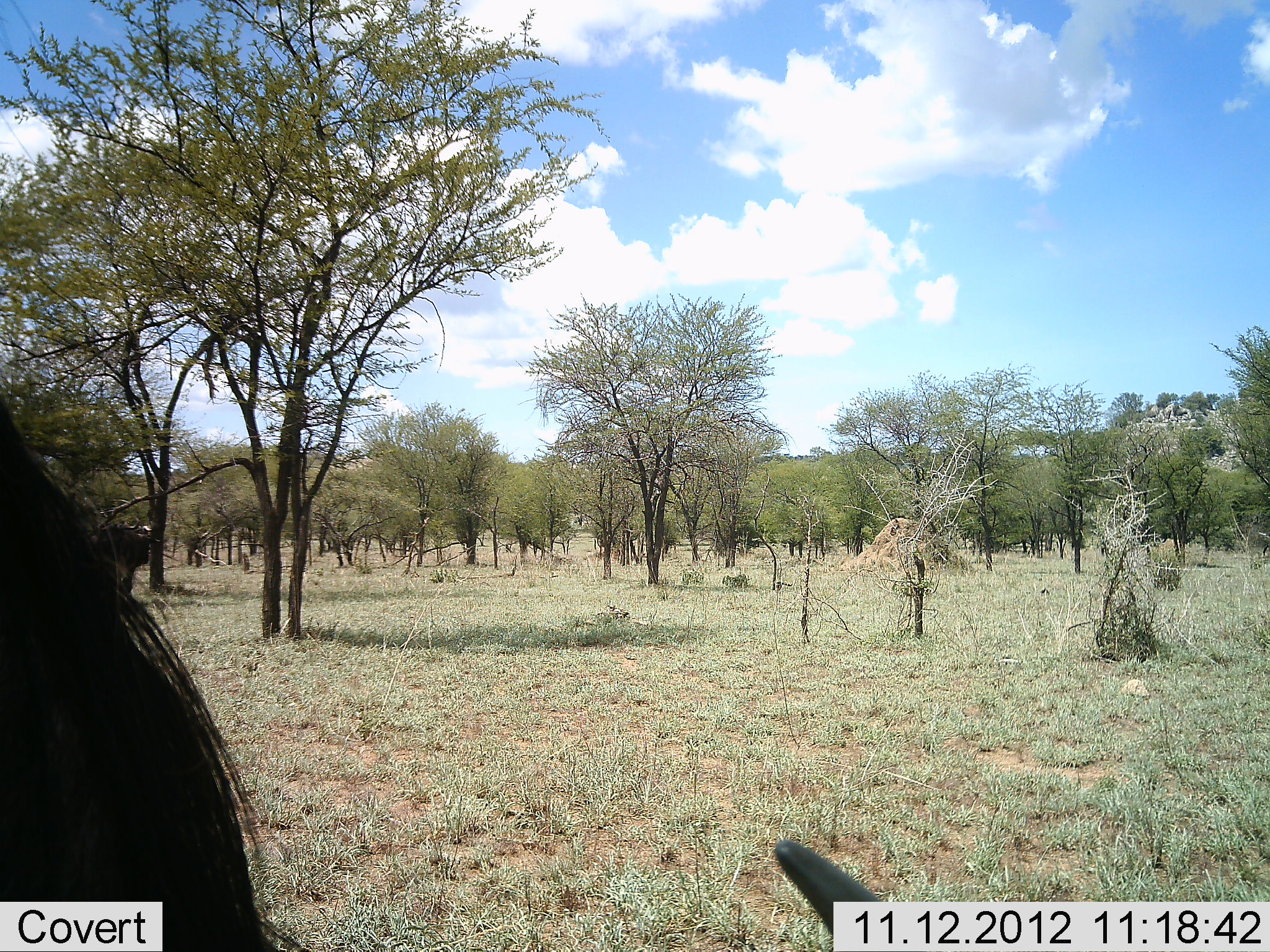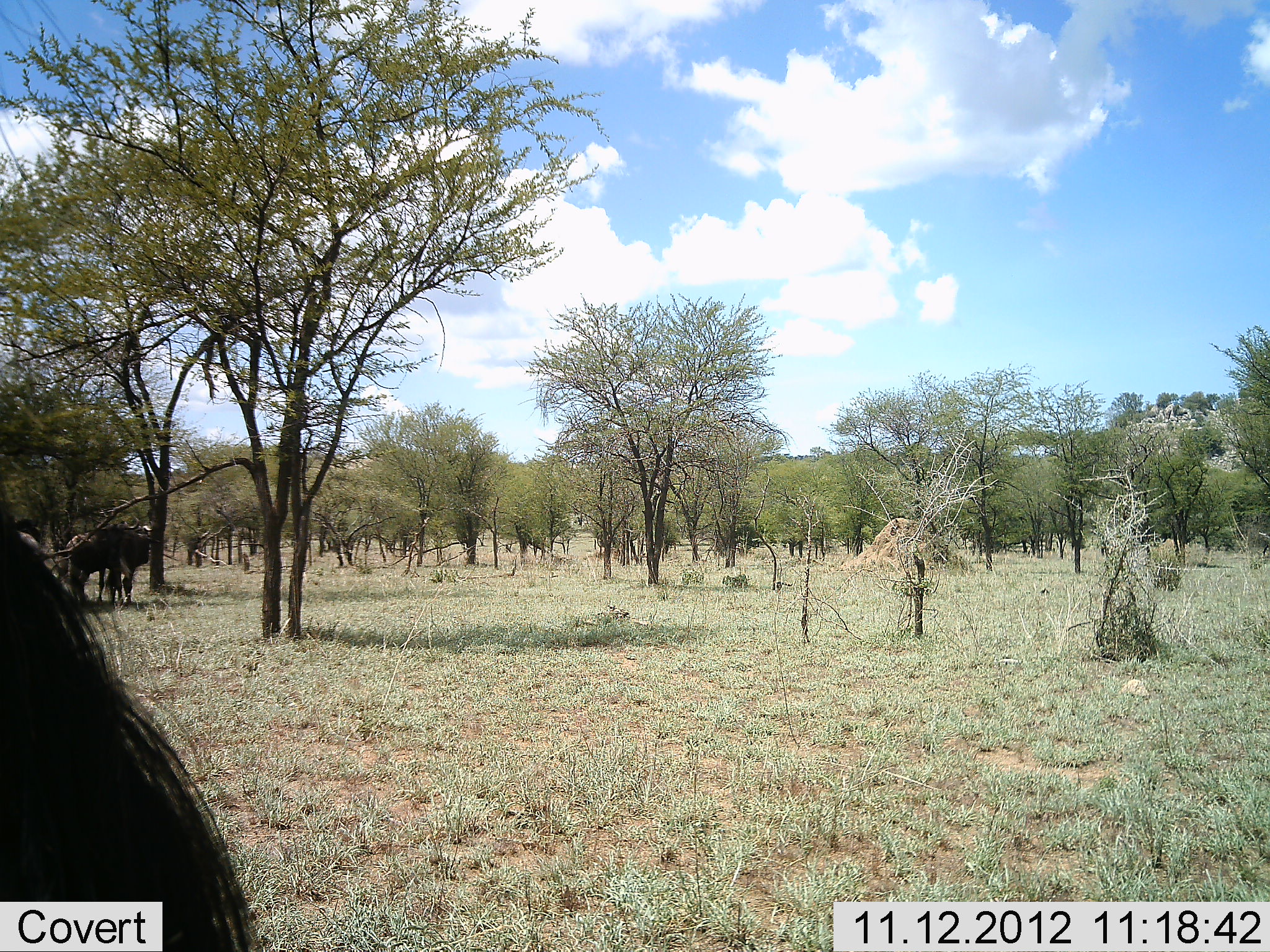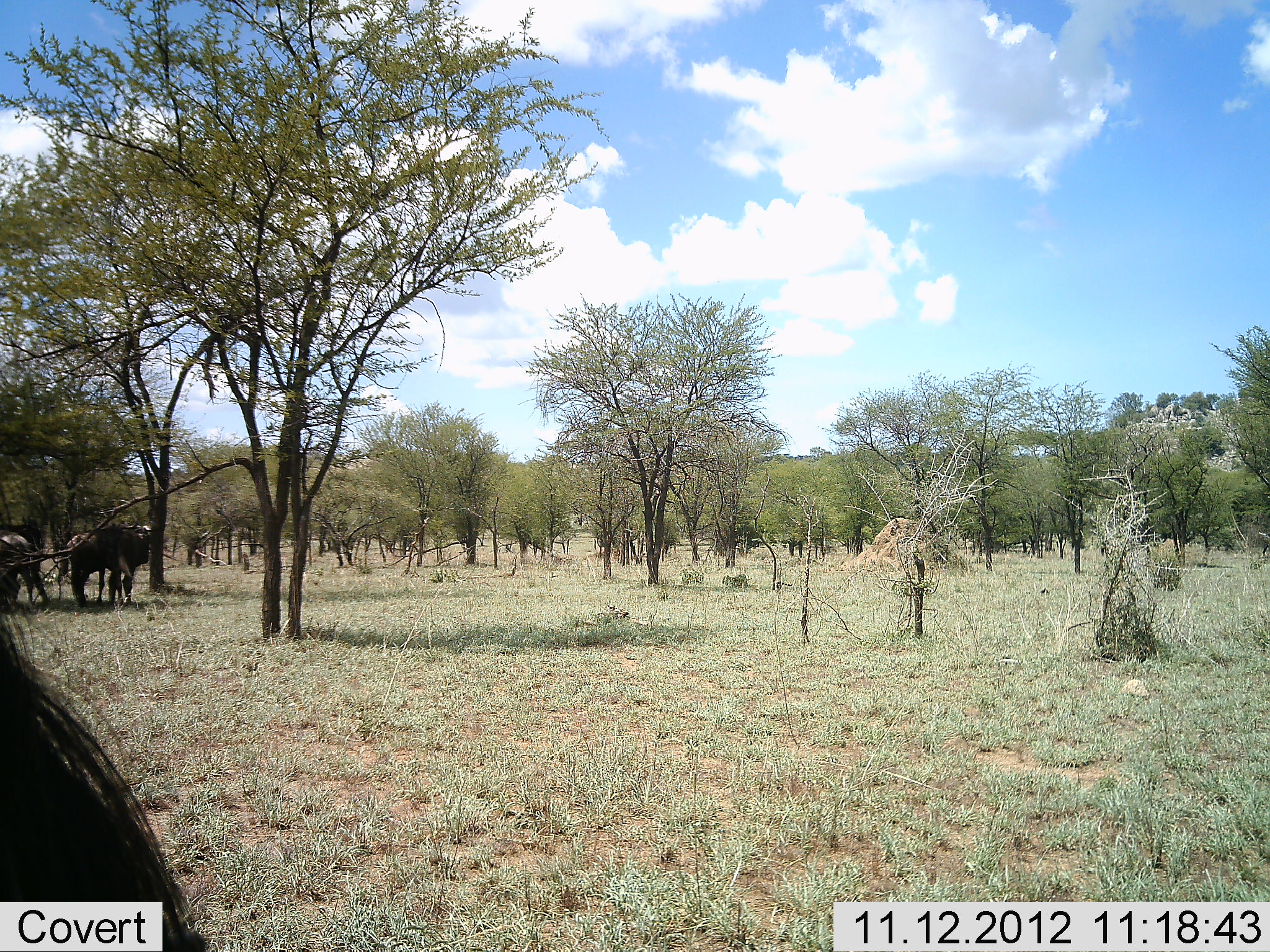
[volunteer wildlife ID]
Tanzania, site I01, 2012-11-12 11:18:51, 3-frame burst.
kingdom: Animalia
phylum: Chordata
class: Mammalia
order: Artiodactyla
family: Bovidae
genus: Connochaetes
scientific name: Connochaetes taurinus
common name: blue wildebeest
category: wildebeest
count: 2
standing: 90%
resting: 0%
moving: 0%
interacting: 0%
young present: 0%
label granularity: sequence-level